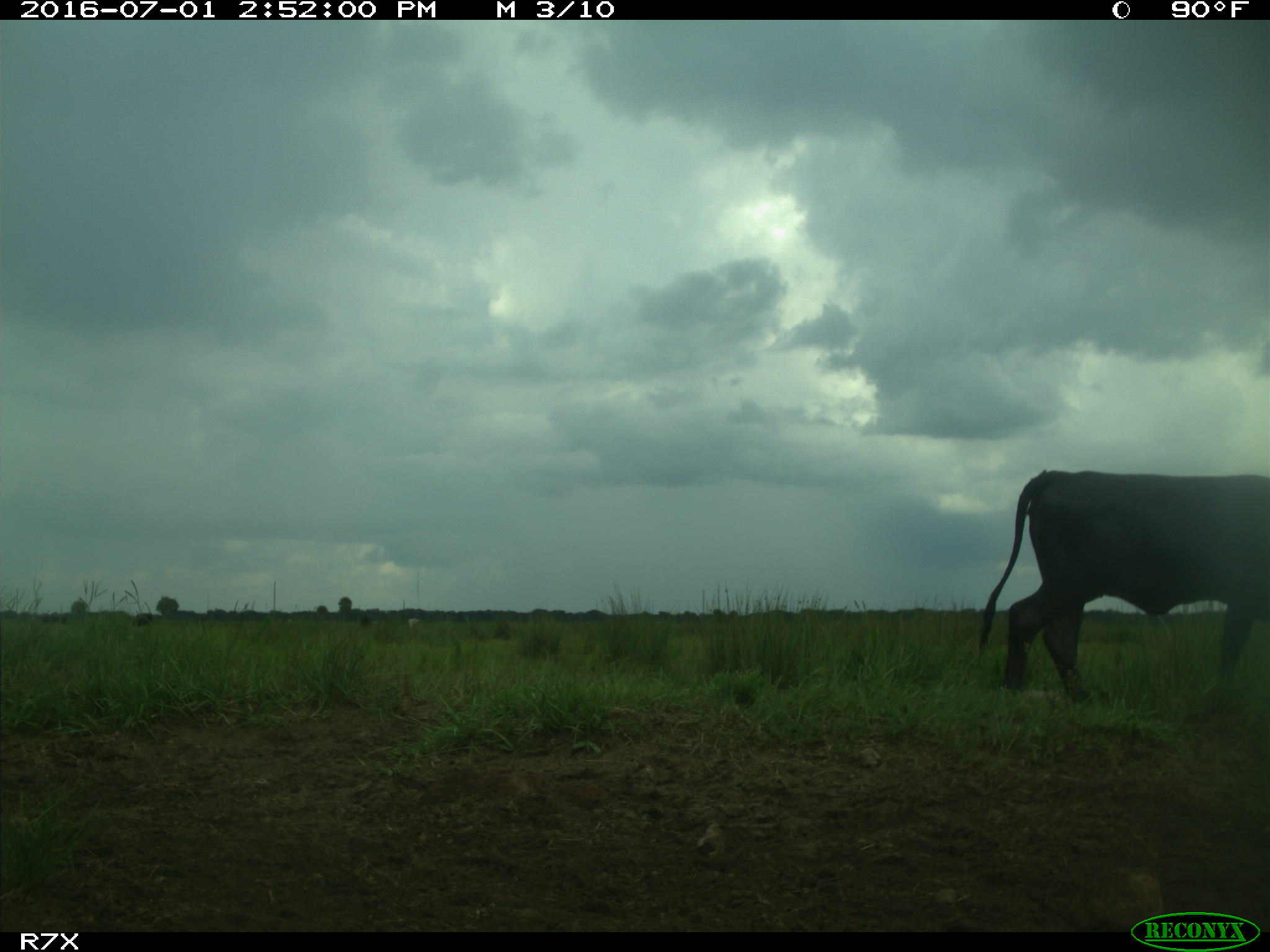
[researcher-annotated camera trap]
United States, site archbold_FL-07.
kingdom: Animalia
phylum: Chordata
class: Mammalia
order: Artiodactyla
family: Bovidae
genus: Bos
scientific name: Bos taurus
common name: domestic cow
Bos taurus (domestic cow).